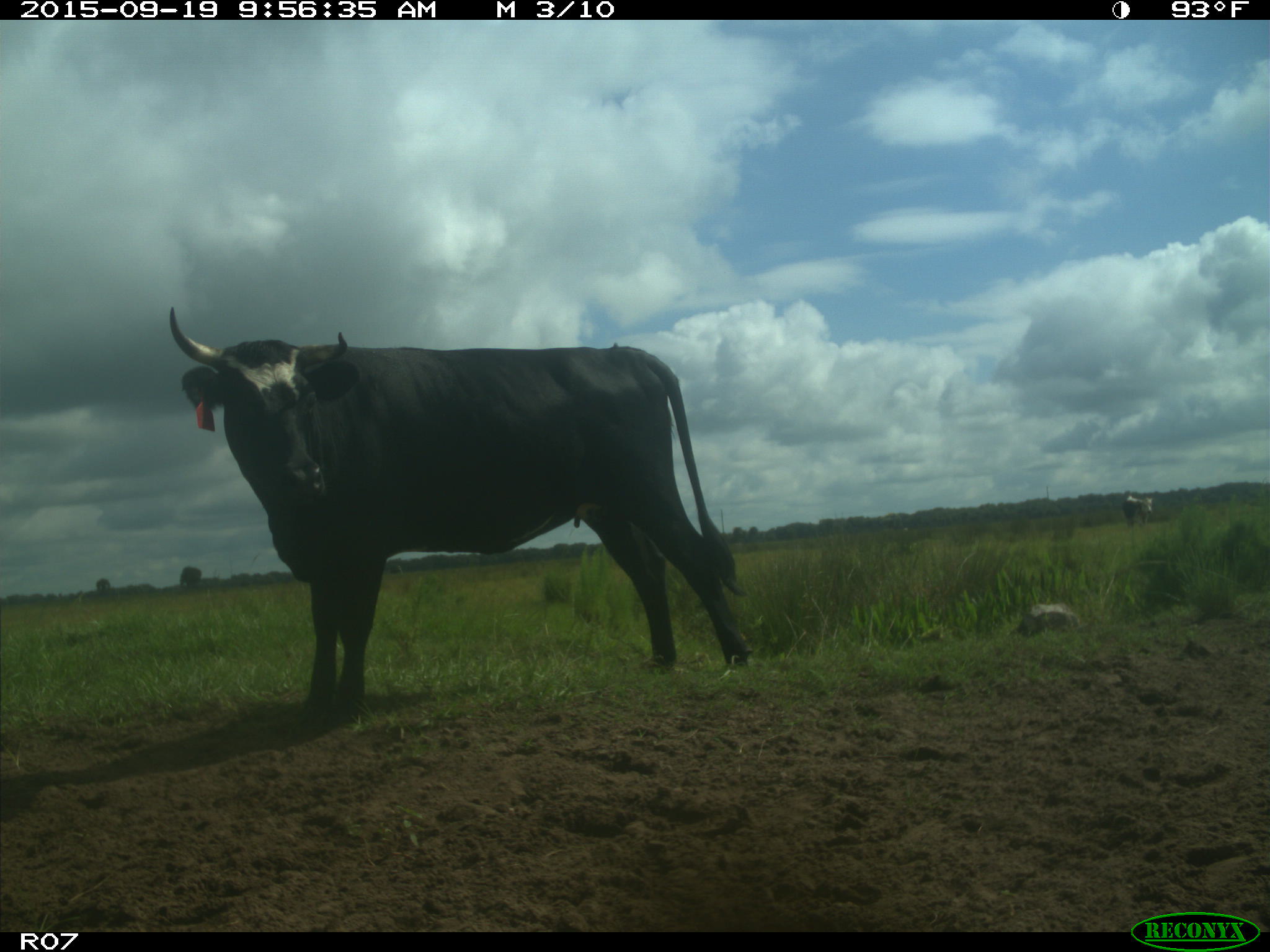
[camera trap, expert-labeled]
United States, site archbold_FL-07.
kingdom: Animalia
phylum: Chordata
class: Mammalia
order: Artiodactyla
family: Bovidae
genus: Bos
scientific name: Bos taurus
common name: domestic cow